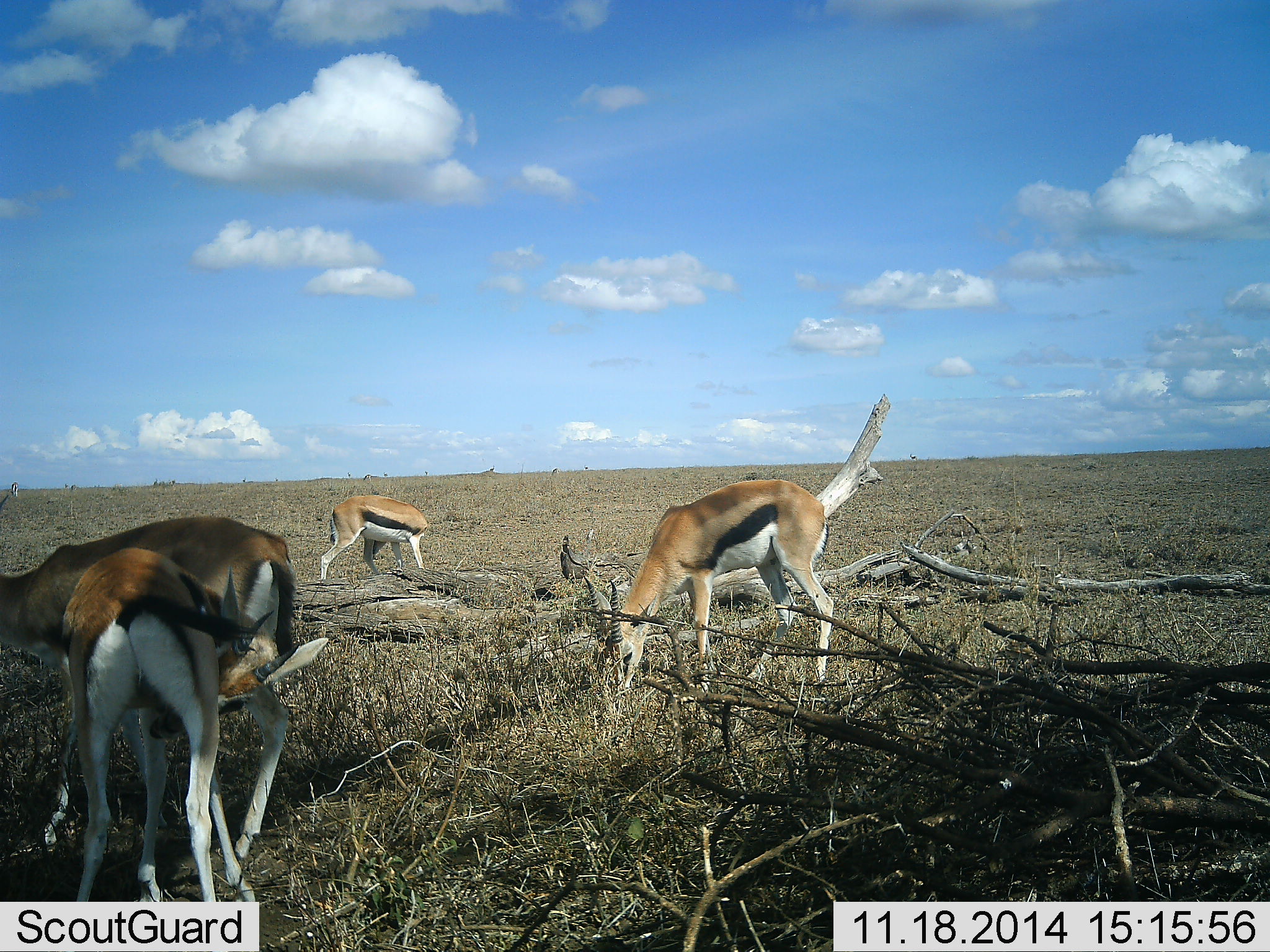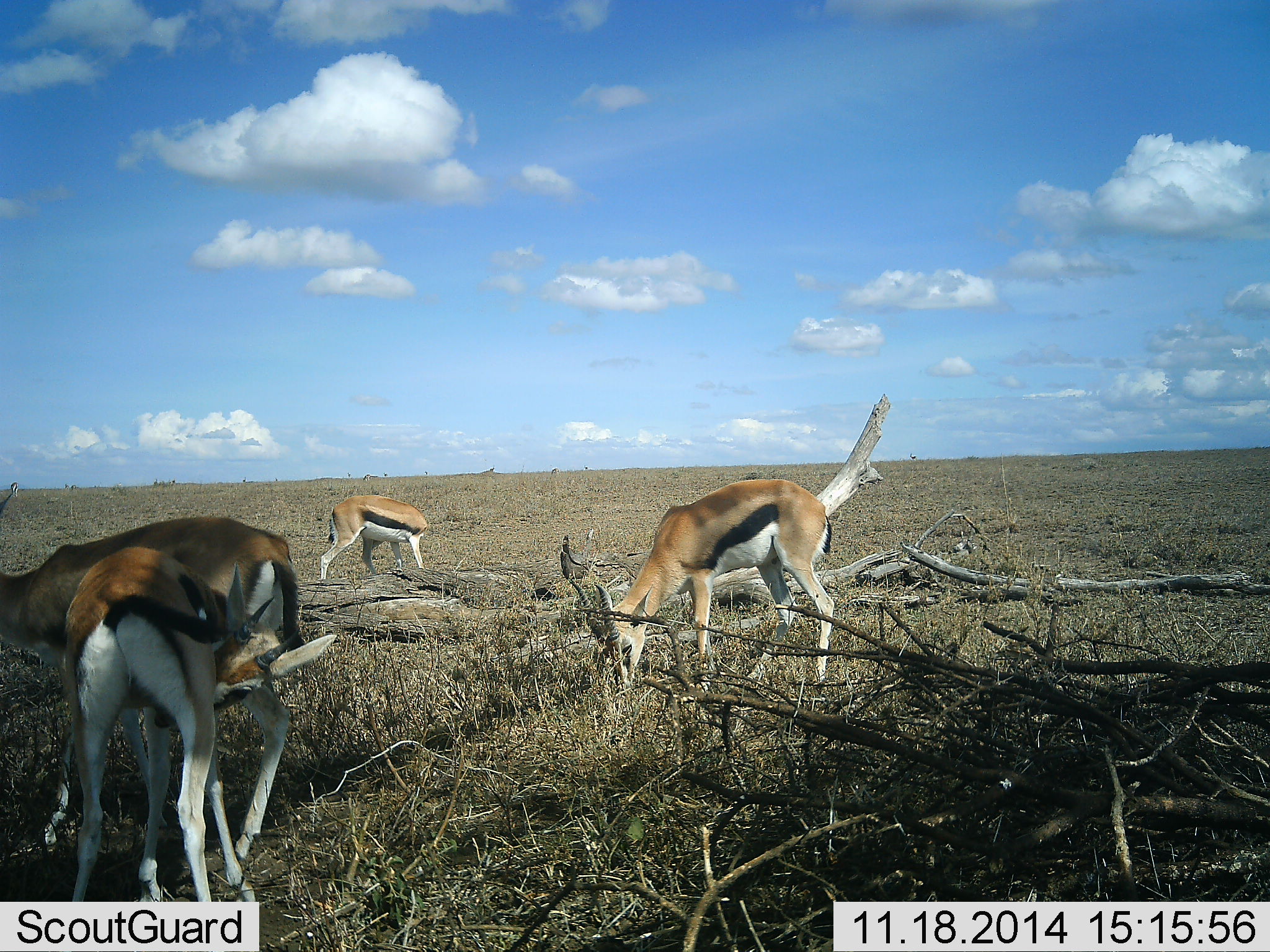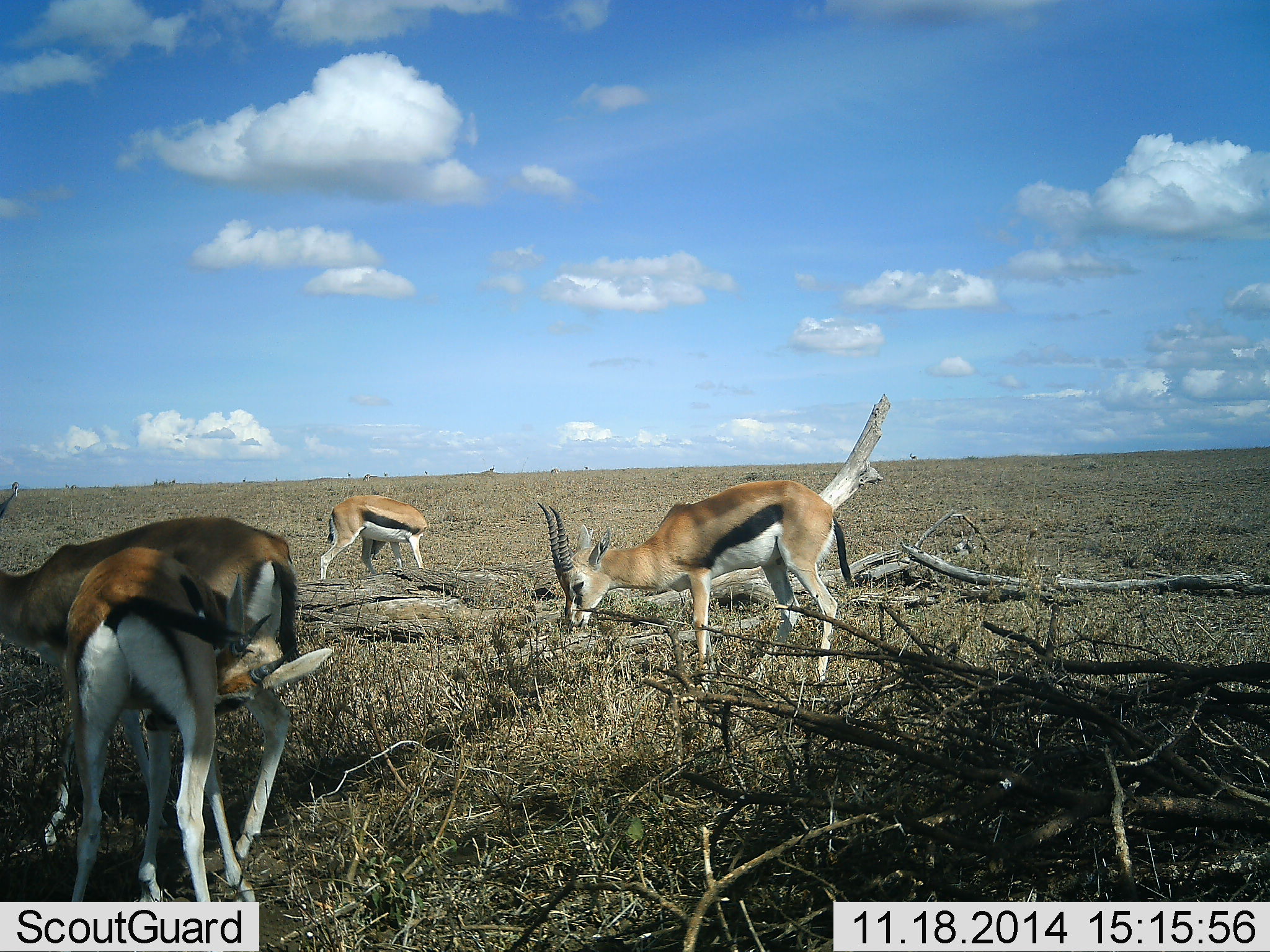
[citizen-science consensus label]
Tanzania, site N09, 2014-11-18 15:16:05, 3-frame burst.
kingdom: Animalia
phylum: Chordata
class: Mammalia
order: Artiodactyla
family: Bovidae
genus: Eudorcas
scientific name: Eudorcas thomsonii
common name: thomson's gazelle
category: gazellethomsons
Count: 4.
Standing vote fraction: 60%.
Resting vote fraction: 0%.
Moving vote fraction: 10%.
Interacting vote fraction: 0%.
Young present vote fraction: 10%.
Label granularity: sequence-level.